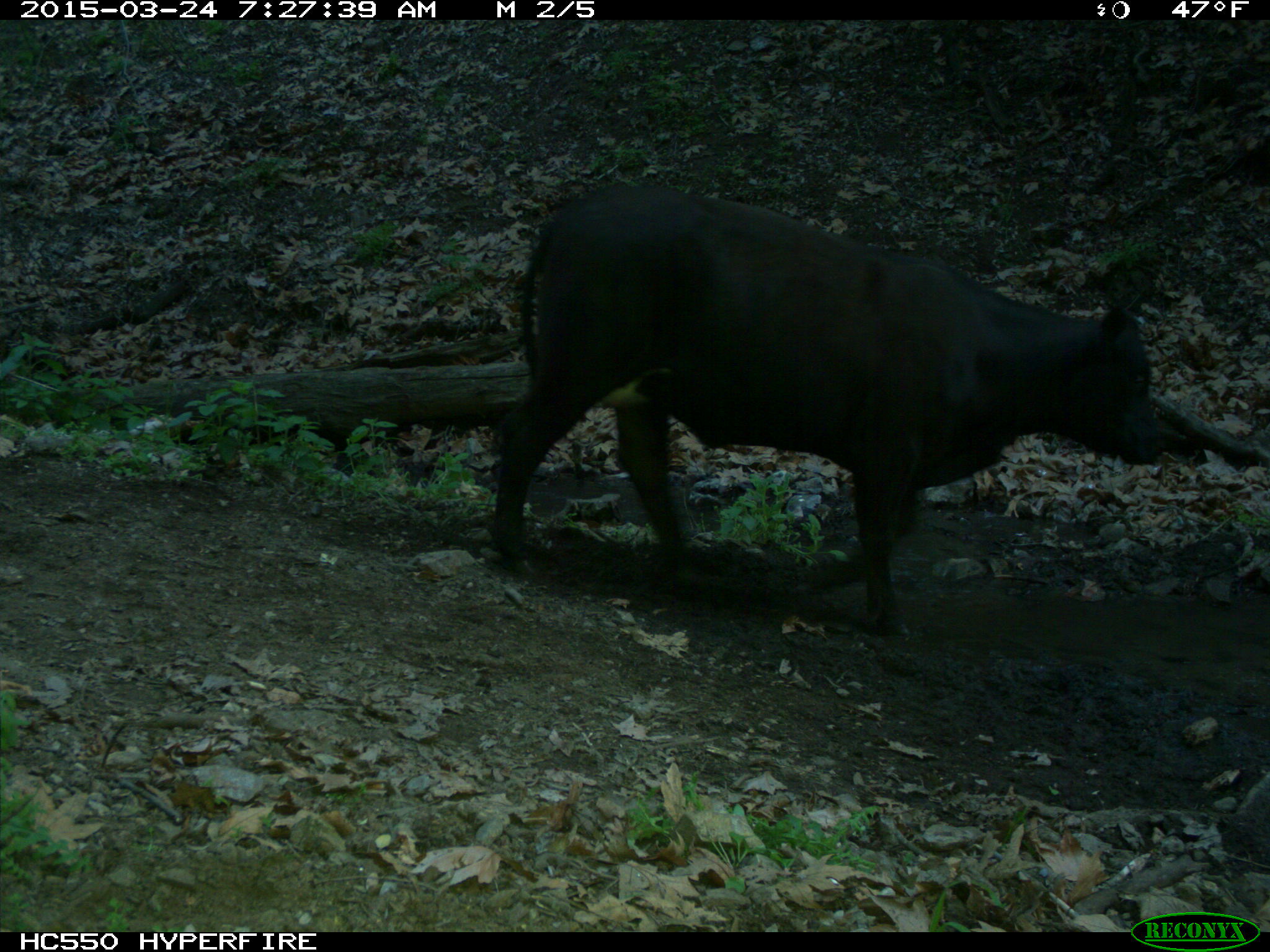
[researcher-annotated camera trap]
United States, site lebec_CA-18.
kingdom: Animalia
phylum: Chordata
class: Mammalia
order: Artiodactyla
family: Bovidae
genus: Bos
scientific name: Bos taurus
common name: domestic cow